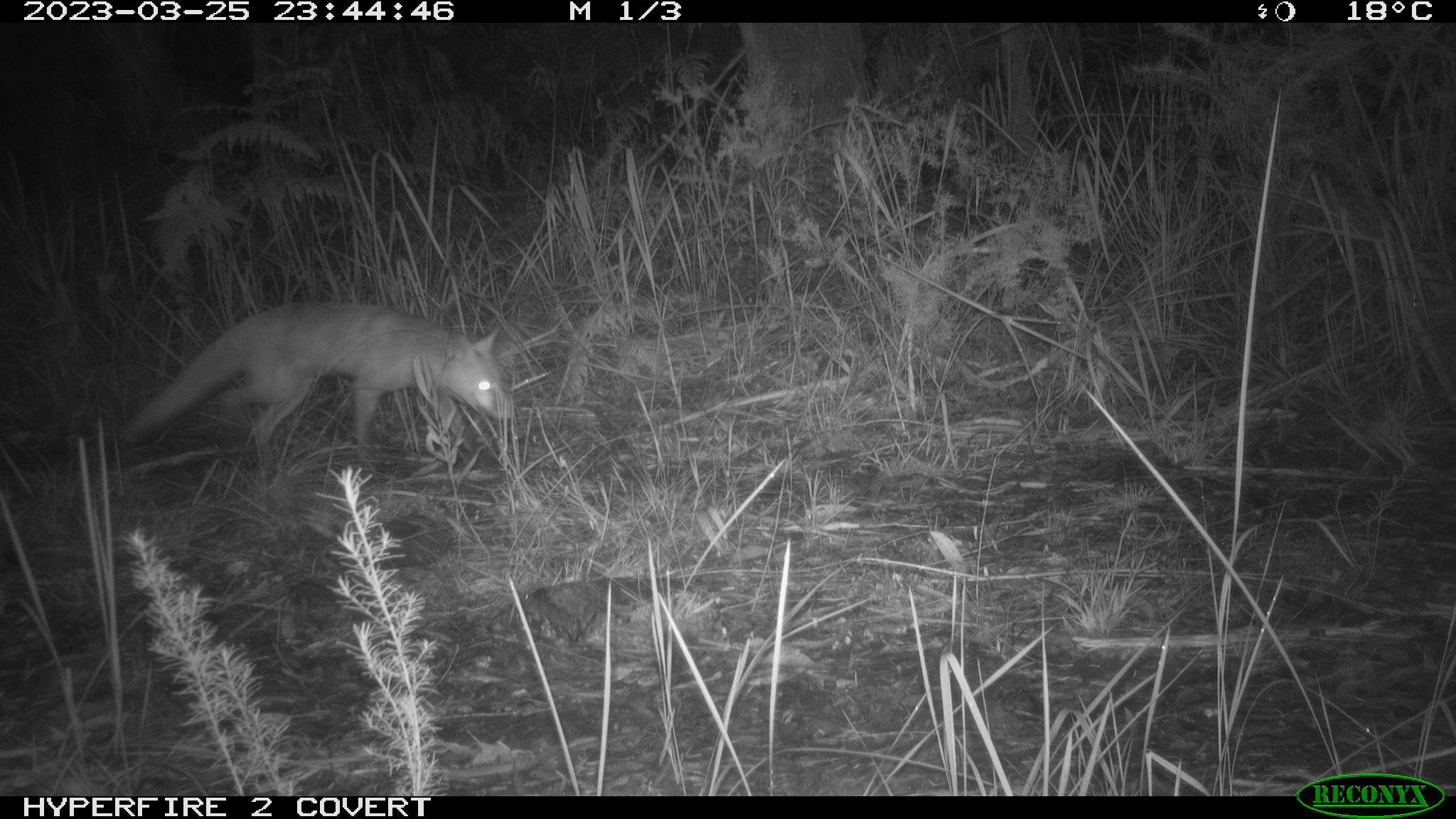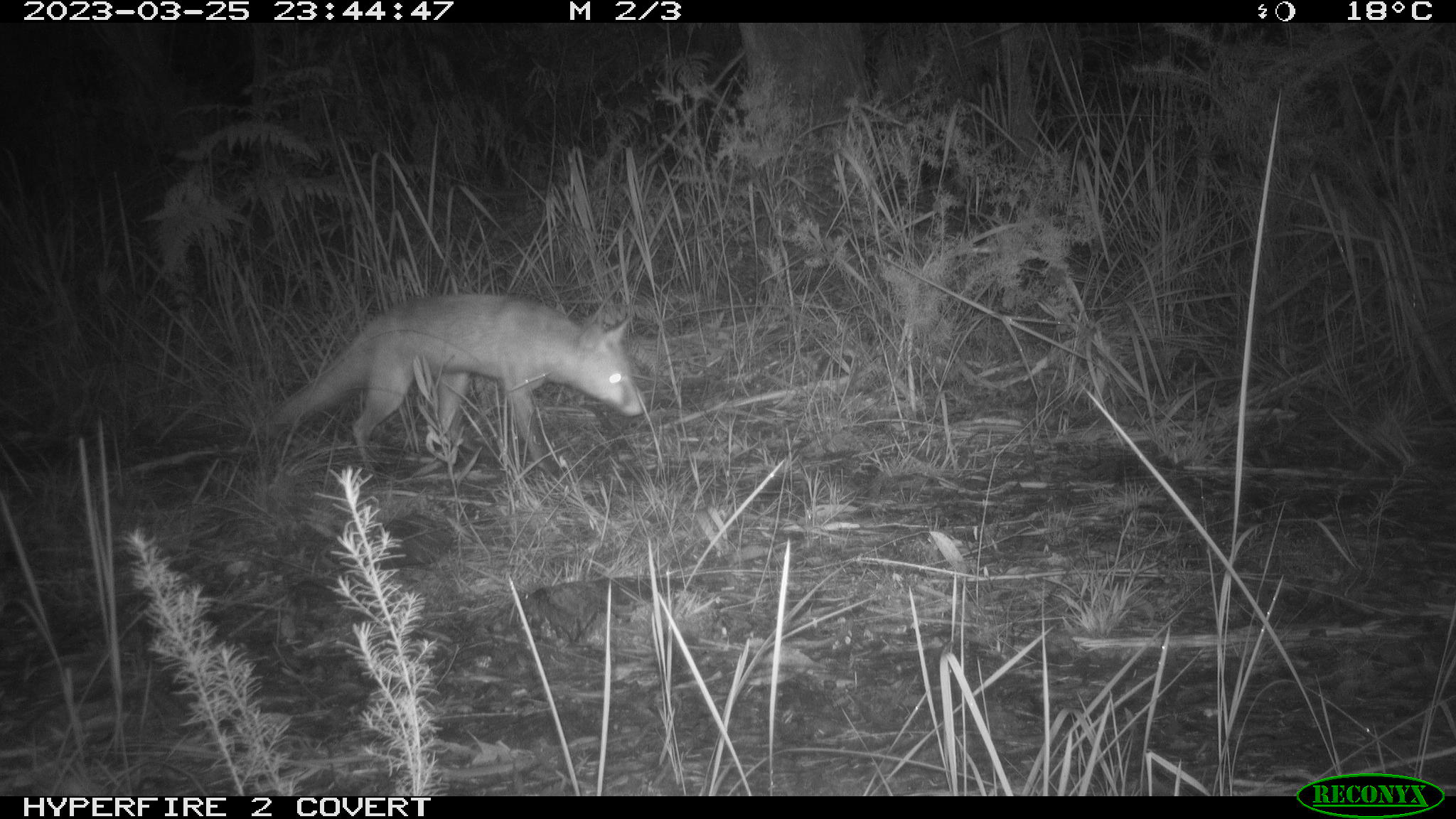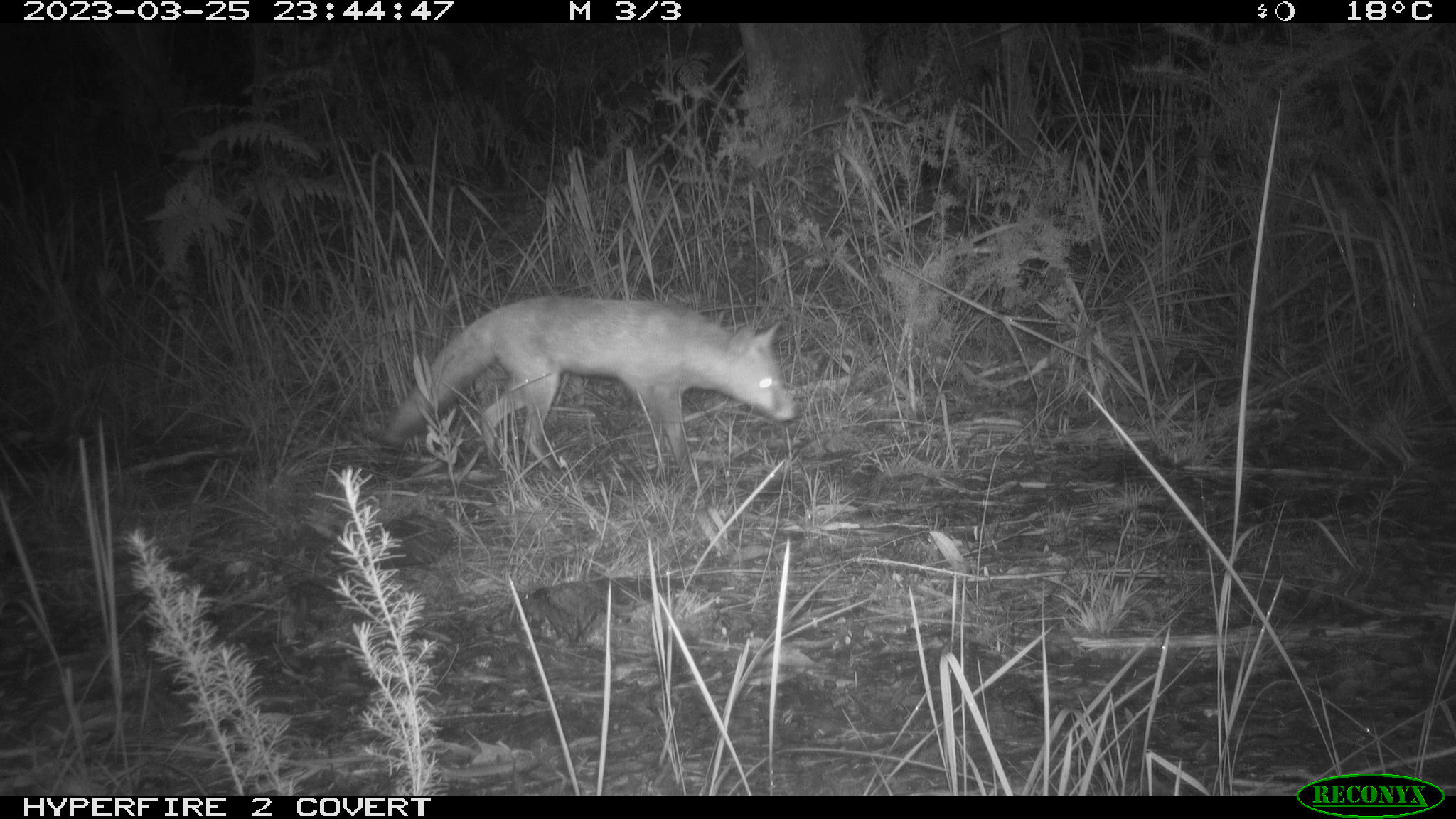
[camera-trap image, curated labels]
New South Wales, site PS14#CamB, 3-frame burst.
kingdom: Animalia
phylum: Chordata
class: Mammalia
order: Carnivora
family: Canidae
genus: Vulpes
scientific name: Vulpes vulpes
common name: red fox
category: fox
Fox (red fox) (Vulpes vulpes).